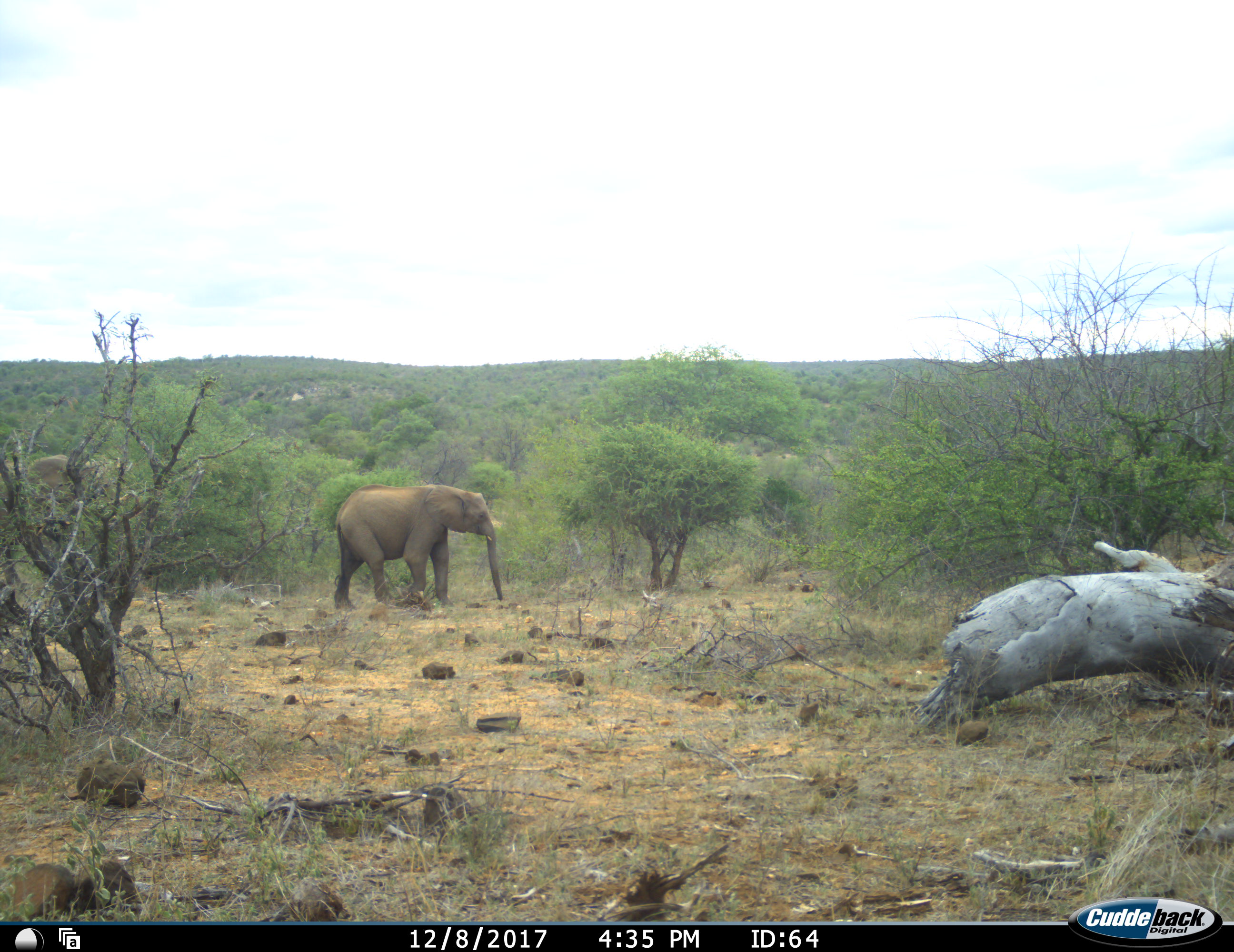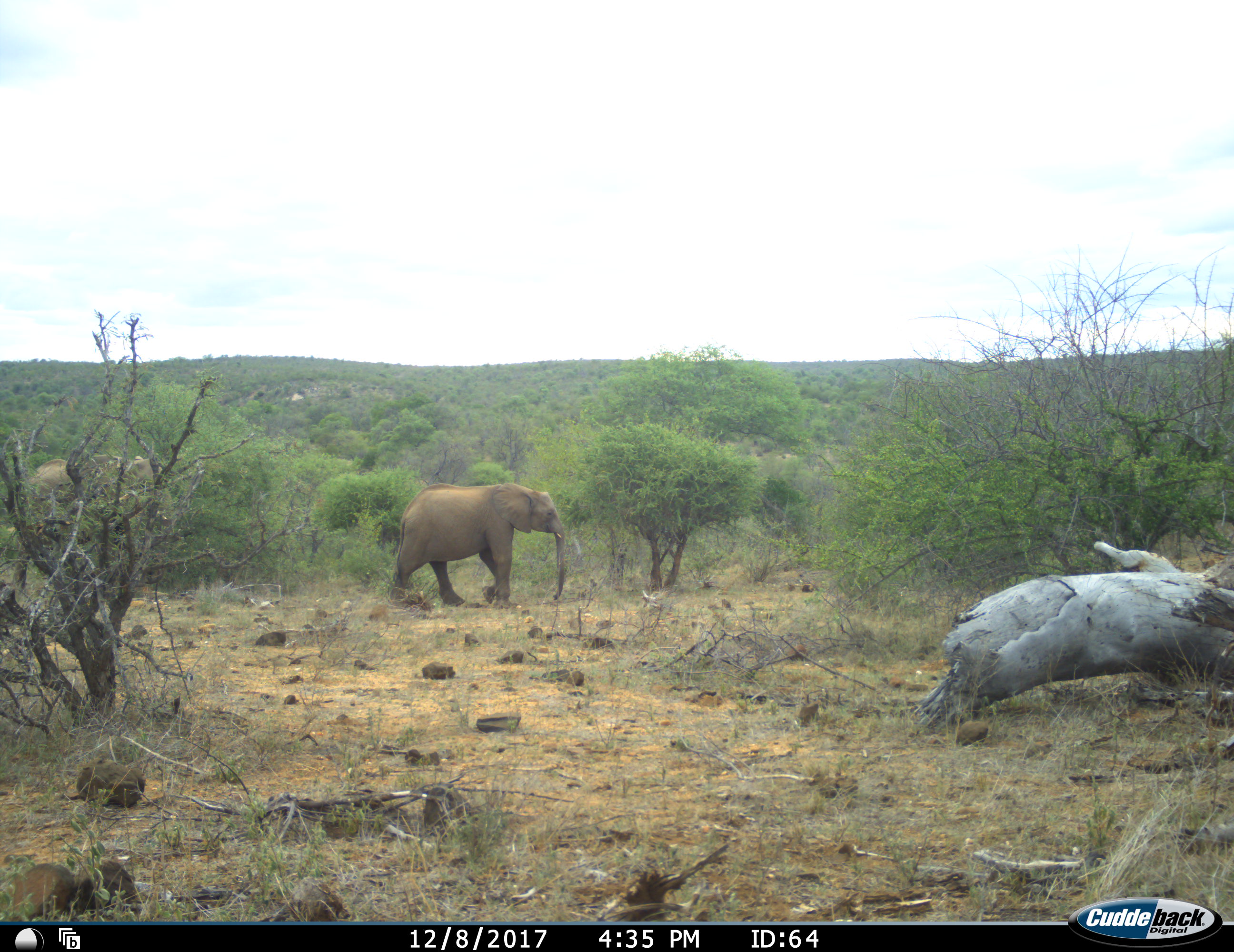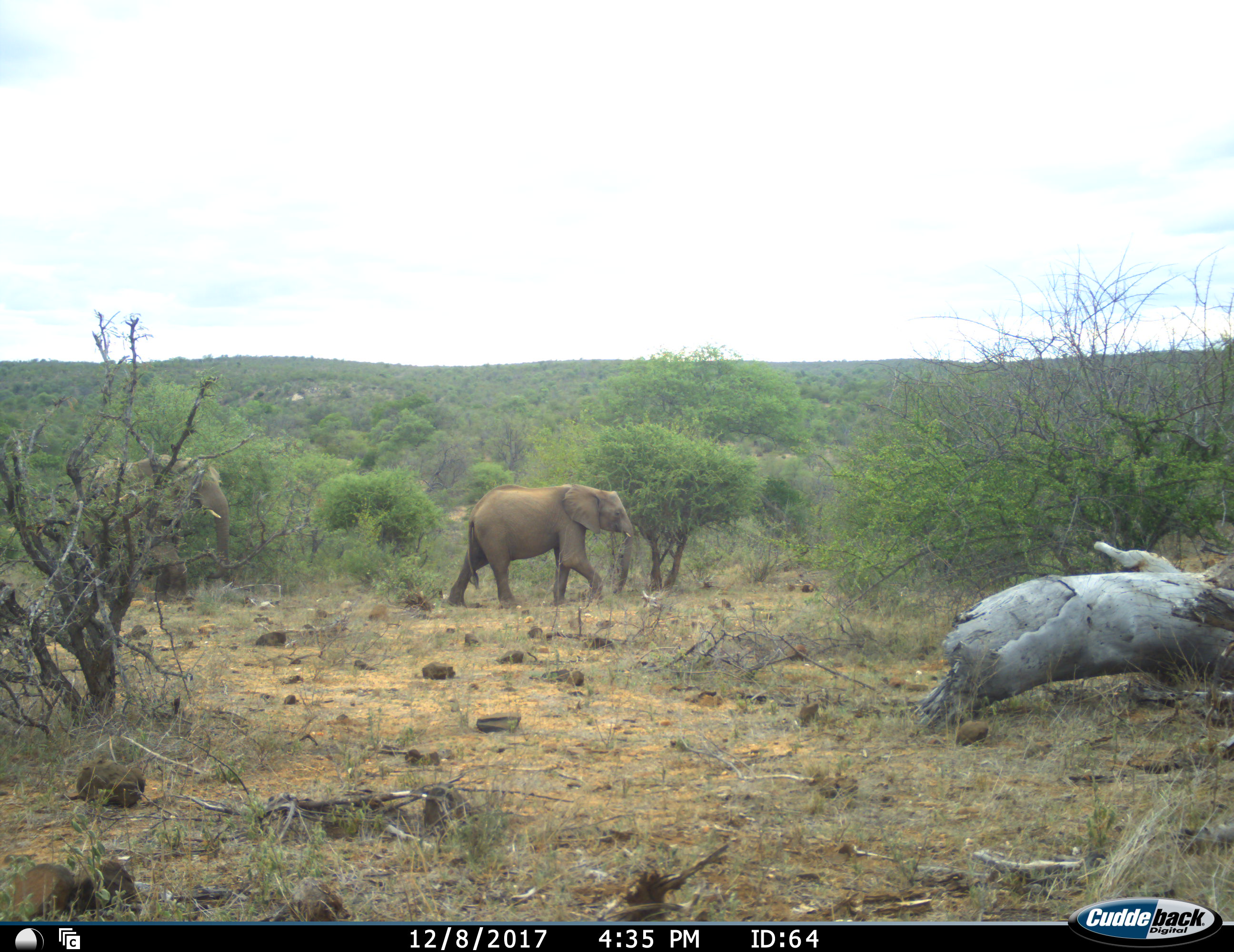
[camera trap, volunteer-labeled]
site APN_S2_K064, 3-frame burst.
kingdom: Animalia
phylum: Chordata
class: Mammalia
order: Proboscidea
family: Elephantidae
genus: Loxodonta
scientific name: Loxodonta africana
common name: african bush elephant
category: elephant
Elephant (african bush elephant) (Loxodonta africana), count 2. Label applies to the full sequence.